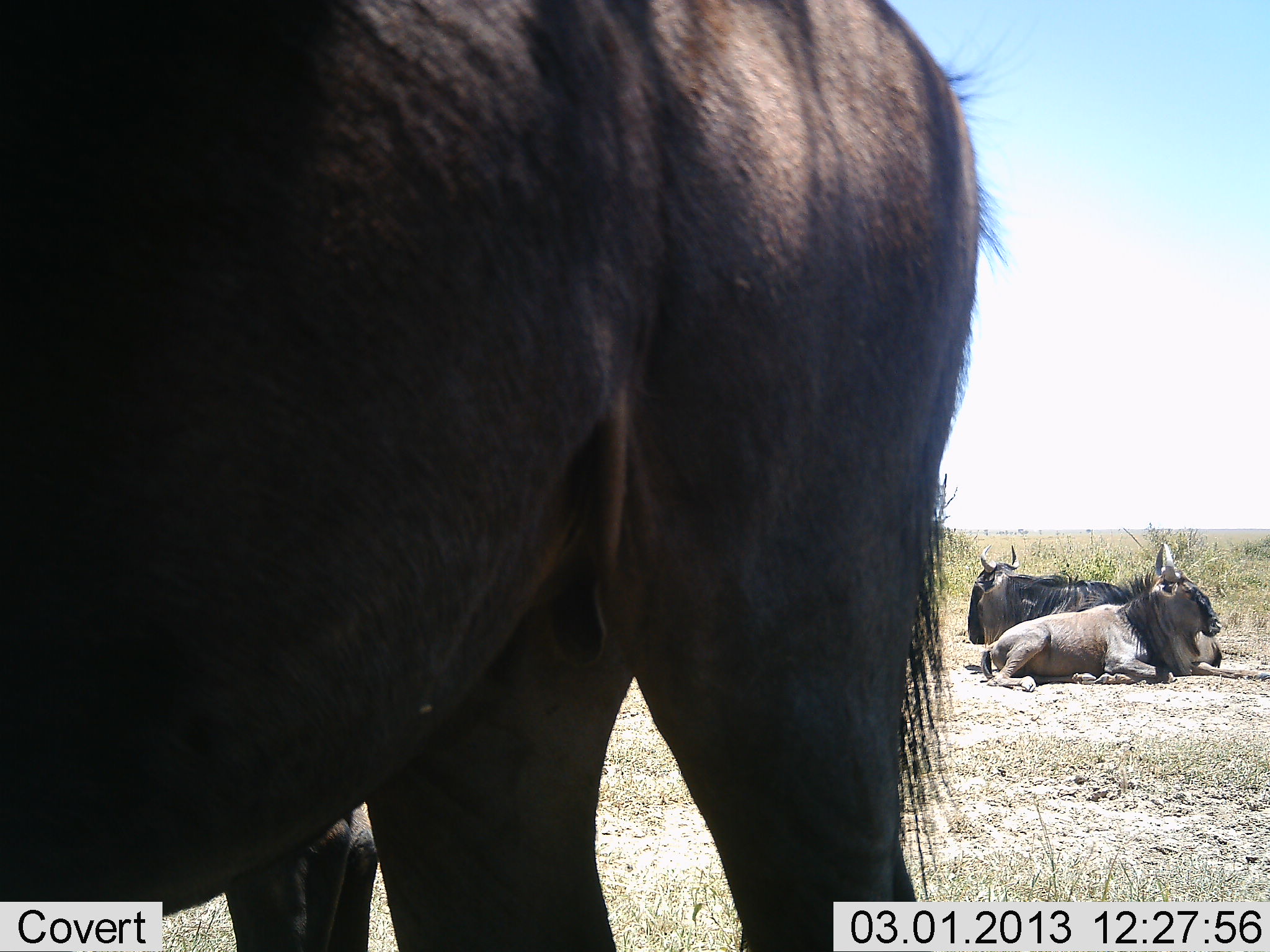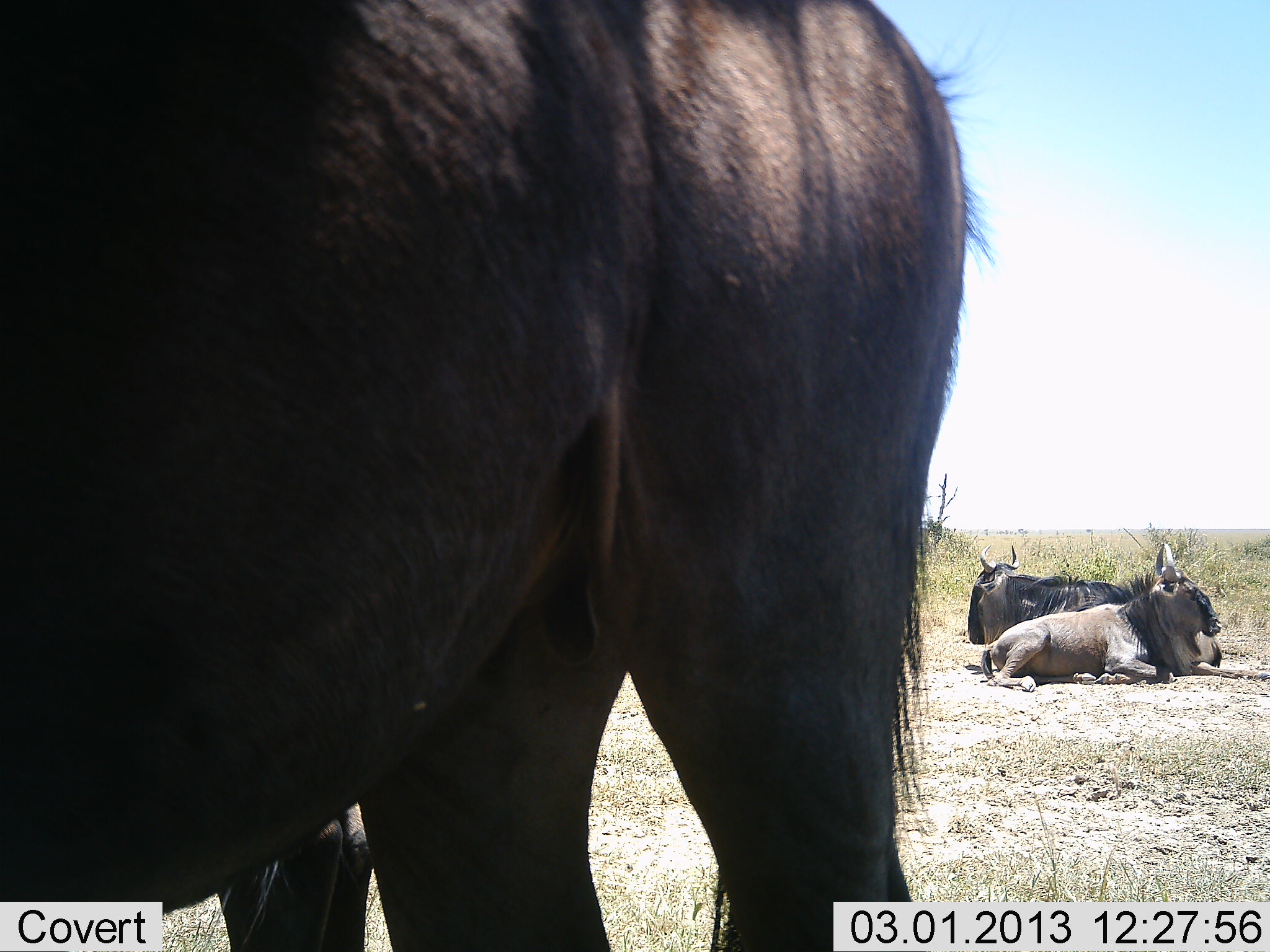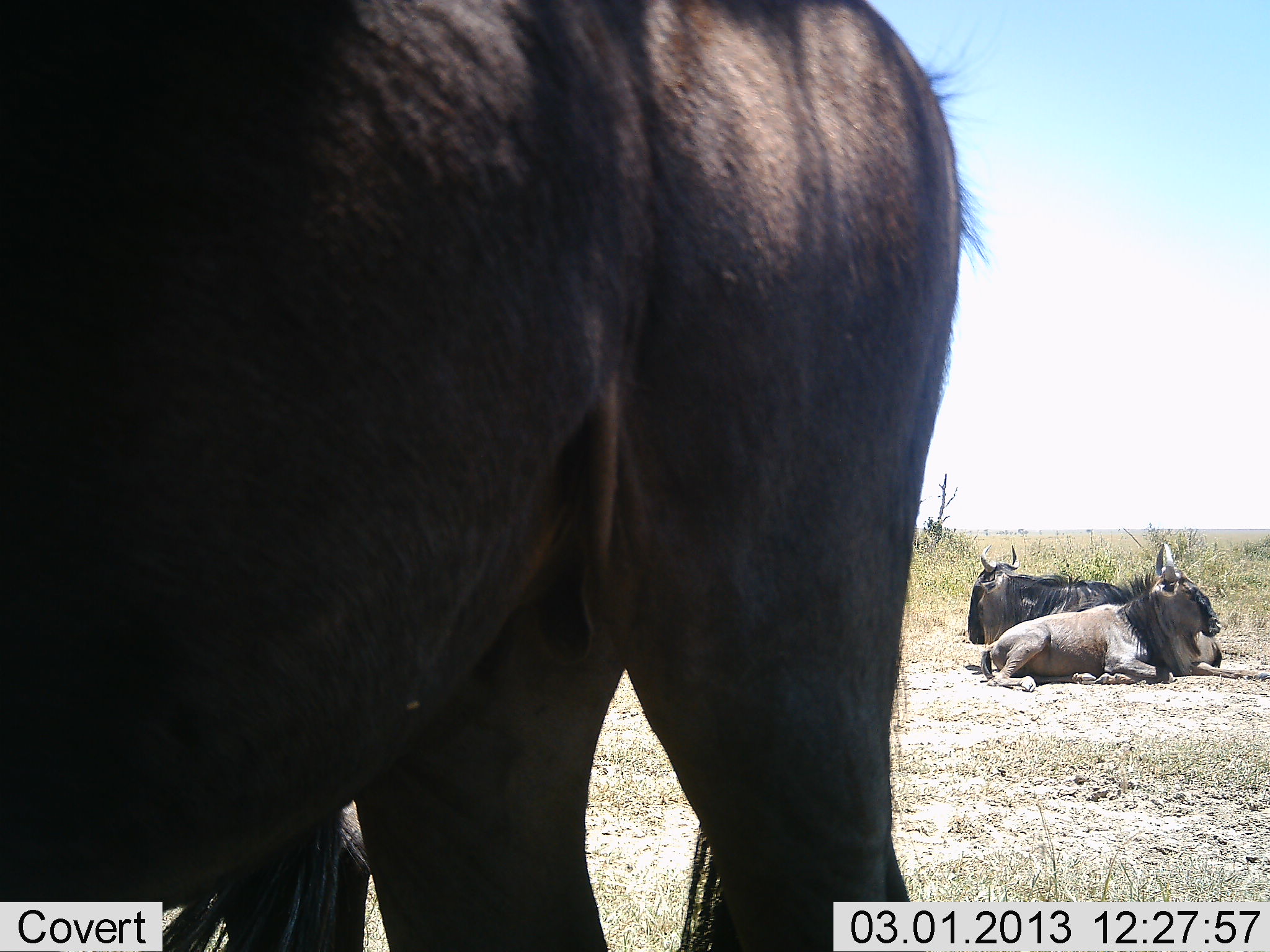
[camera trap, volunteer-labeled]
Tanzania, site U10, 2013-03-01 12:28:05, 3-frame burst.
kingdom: Animalia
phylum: Chordata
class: Mammalia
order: Artiodactyla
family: Bovidae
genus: Connochaetes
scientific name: Connochaetes taurinus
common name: blue wildebeest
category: wildebeest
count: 3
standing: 76%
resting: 94%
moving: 6%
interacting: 0%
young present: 6%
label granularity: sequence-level